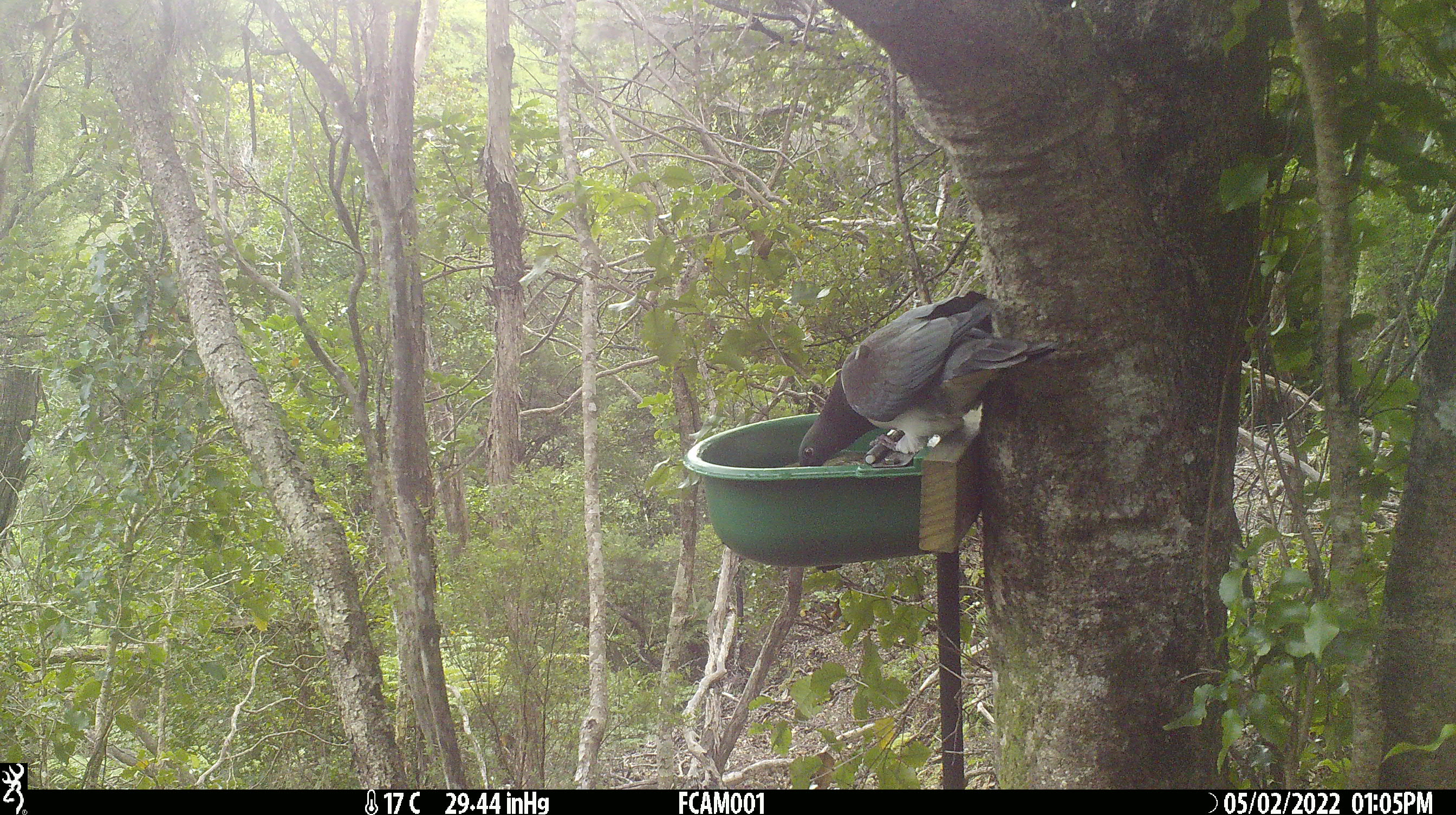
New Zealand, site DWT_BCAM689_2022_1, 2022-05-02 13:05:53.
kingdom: Animalia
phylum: Chordata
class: Aves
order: Columbiformes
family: Columbidae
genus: Hemiphaga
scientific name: Hemiphaga novaeseelandiae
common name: new zealand pigeon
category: kereru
Kereru (new zealand pigeon) (Hemiphaga novaeseelandiae).